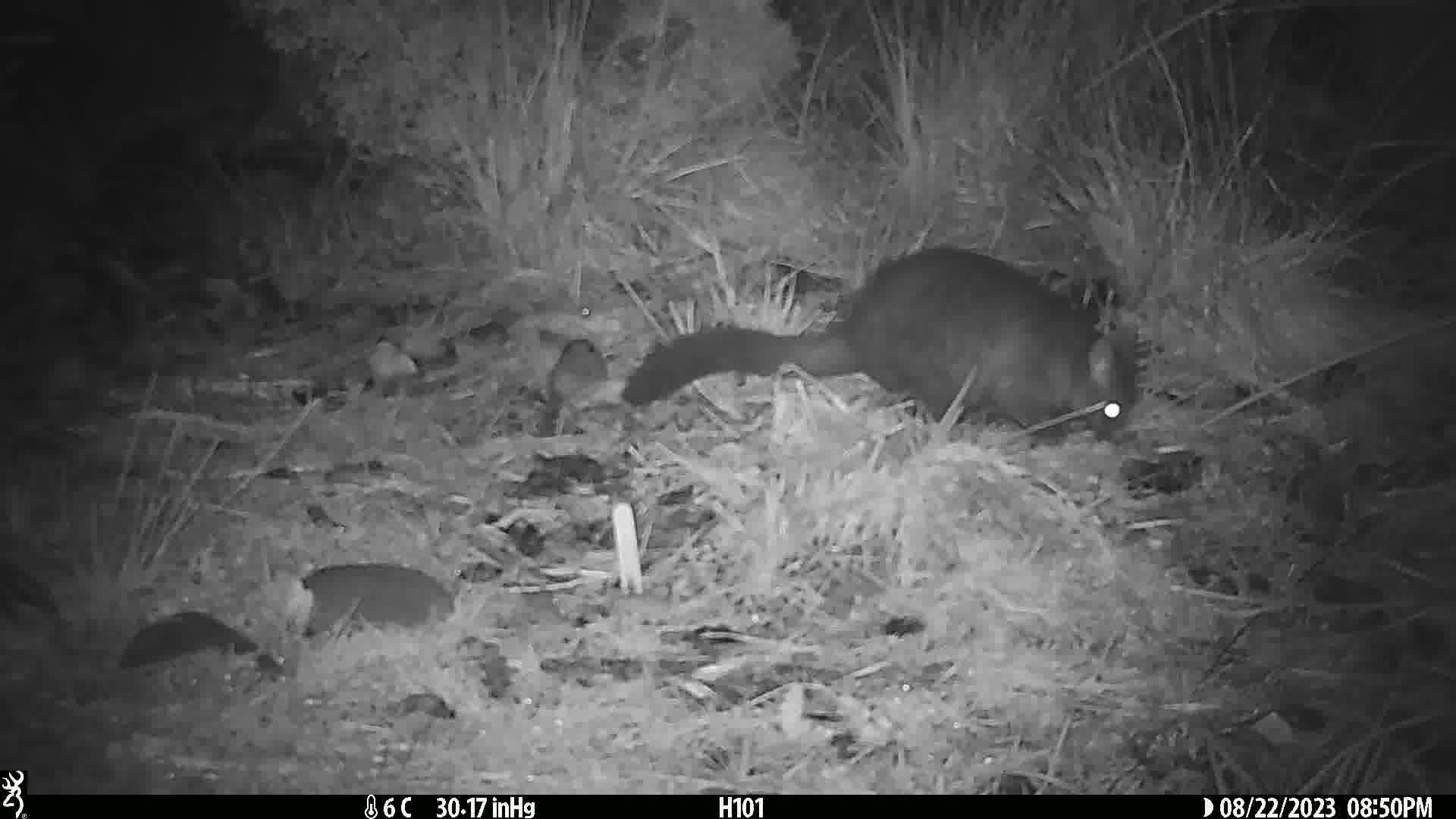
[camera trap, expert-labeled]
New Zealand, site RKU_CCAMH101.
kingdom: Animalia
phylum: Chordata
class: Mammalia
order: Diprotodontia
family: Phalangeridae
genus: Trichosurus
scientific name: Trichosurus vulpecula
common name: common brushtail possum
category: possum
Possum (common brushtail possum) (Trichosurus vulpecula).